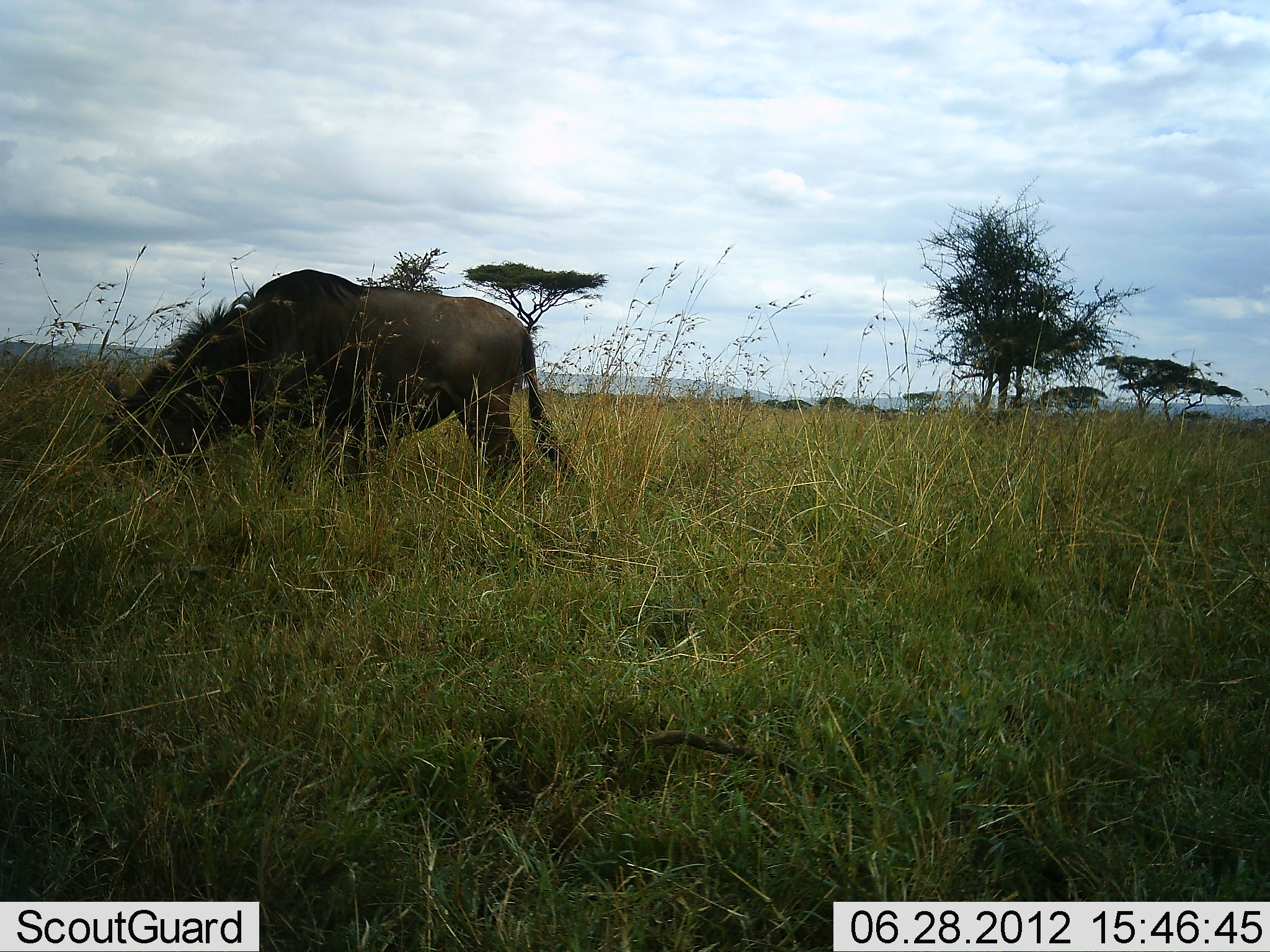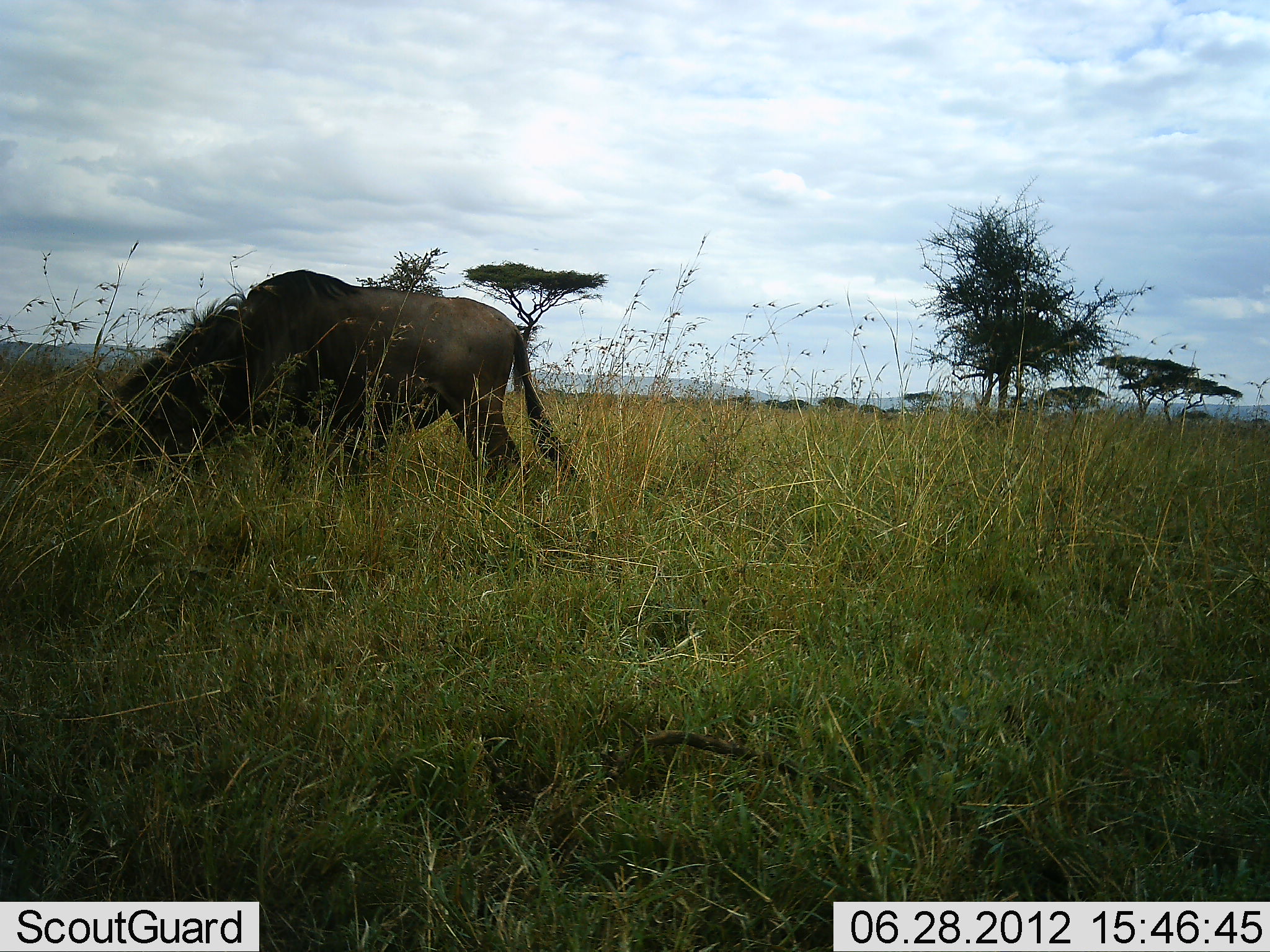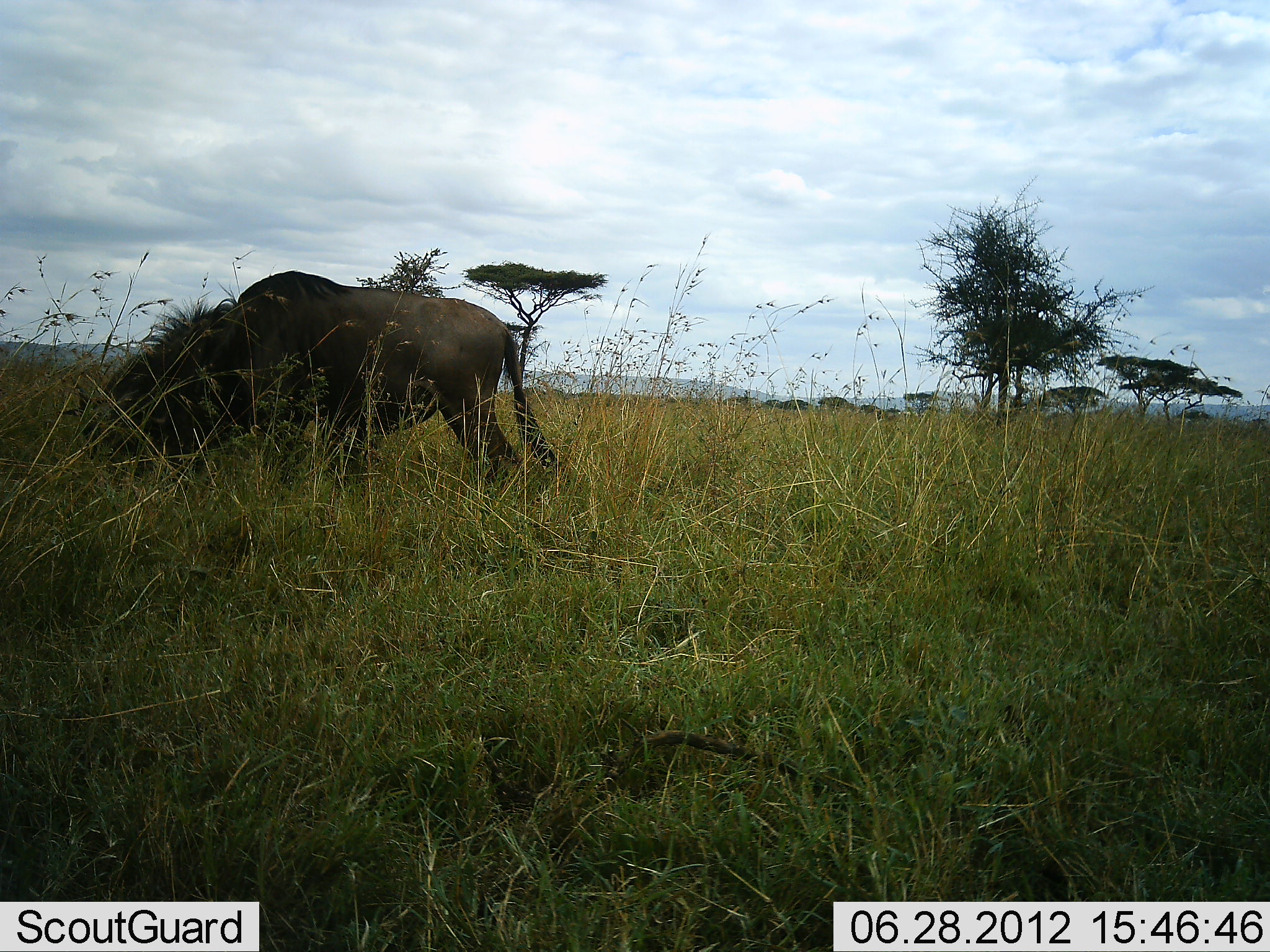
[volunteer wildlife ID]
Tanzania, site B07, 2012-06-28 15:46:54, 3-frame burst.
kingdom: Animalia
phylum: Chordata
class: Mammalia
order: Artiodactyla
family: Bovidae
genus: Connochaetes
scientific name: Connochaetes taurinus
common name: blue wildebeest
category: wildebeest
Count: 1.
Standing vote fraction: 20%.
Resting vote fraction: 0%.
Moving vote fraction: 0%.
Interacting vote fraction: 0%.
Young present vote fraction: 0%.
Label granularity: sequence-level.